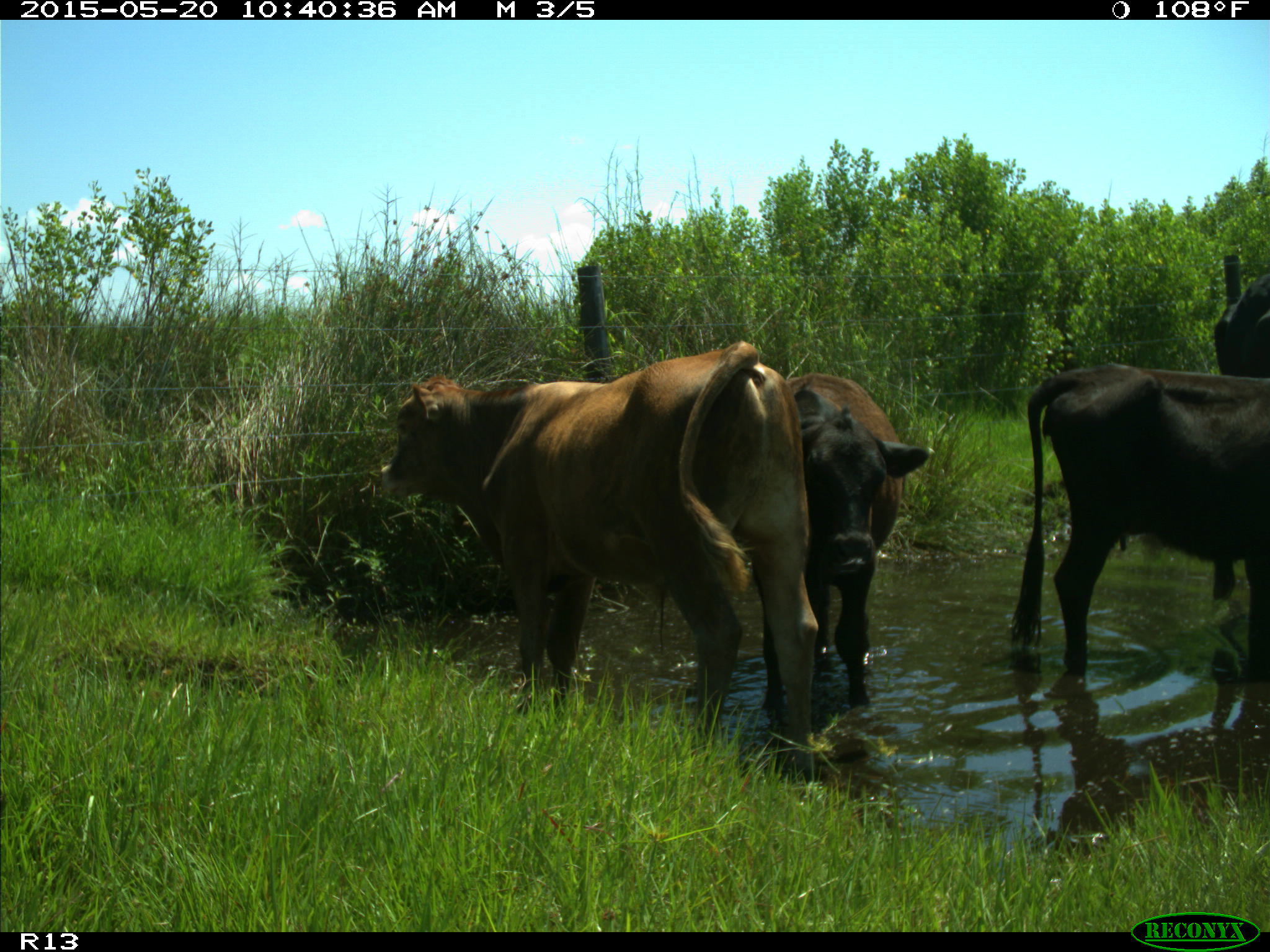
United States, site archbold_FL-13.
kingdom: Animalia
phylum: Chordata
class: Mammalia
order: Artiodactyla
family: Bovidae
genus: Bos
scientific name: Bos taurus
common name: domestic cow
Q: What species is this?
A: Bos taurus (domestic cow).